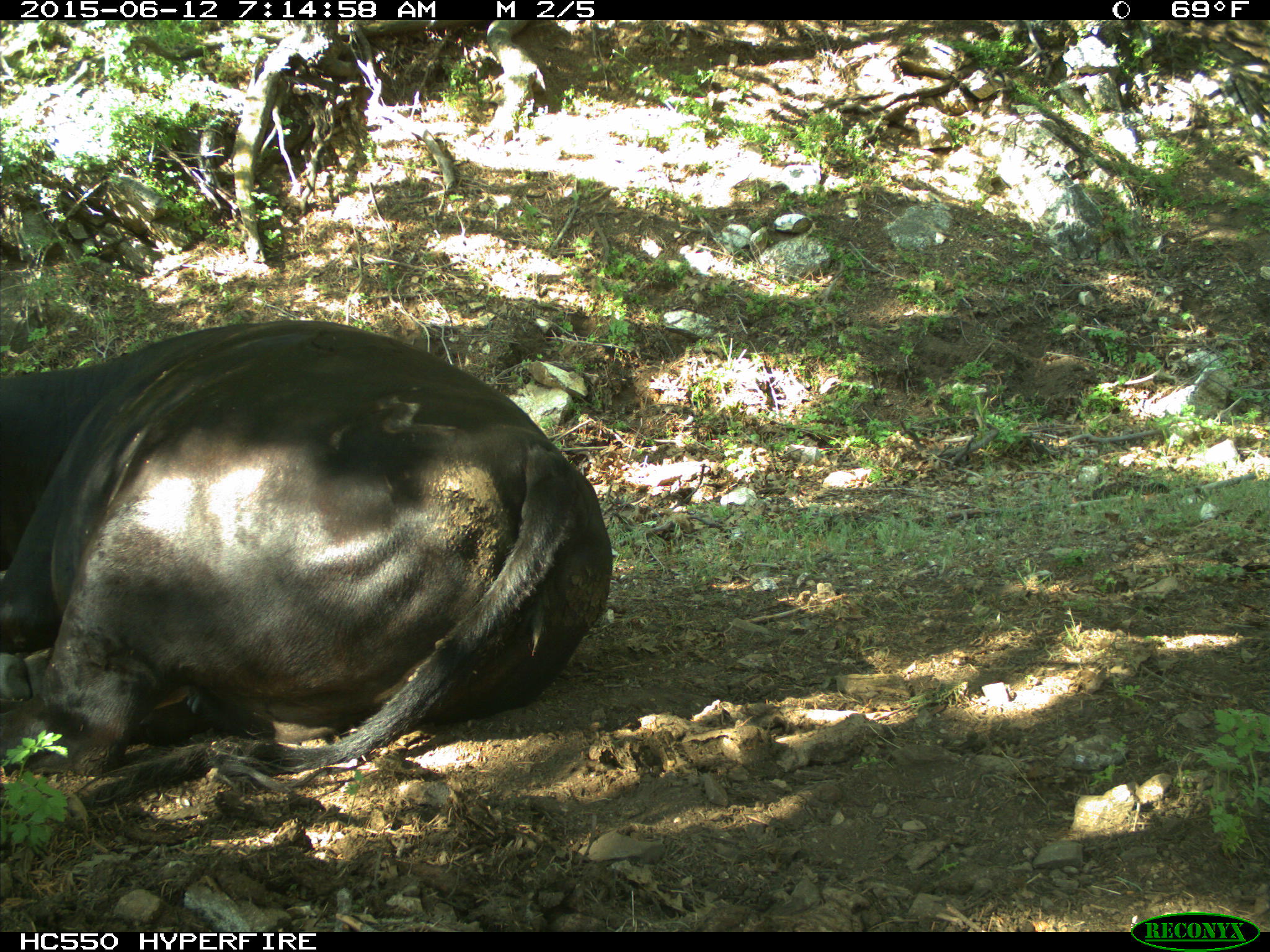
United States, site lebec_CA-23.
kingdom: Animalia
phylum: Chordata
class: Mammalia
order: Artiodactyla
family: Bovidae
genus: Bos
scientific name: Bos taurus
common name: domestic cow